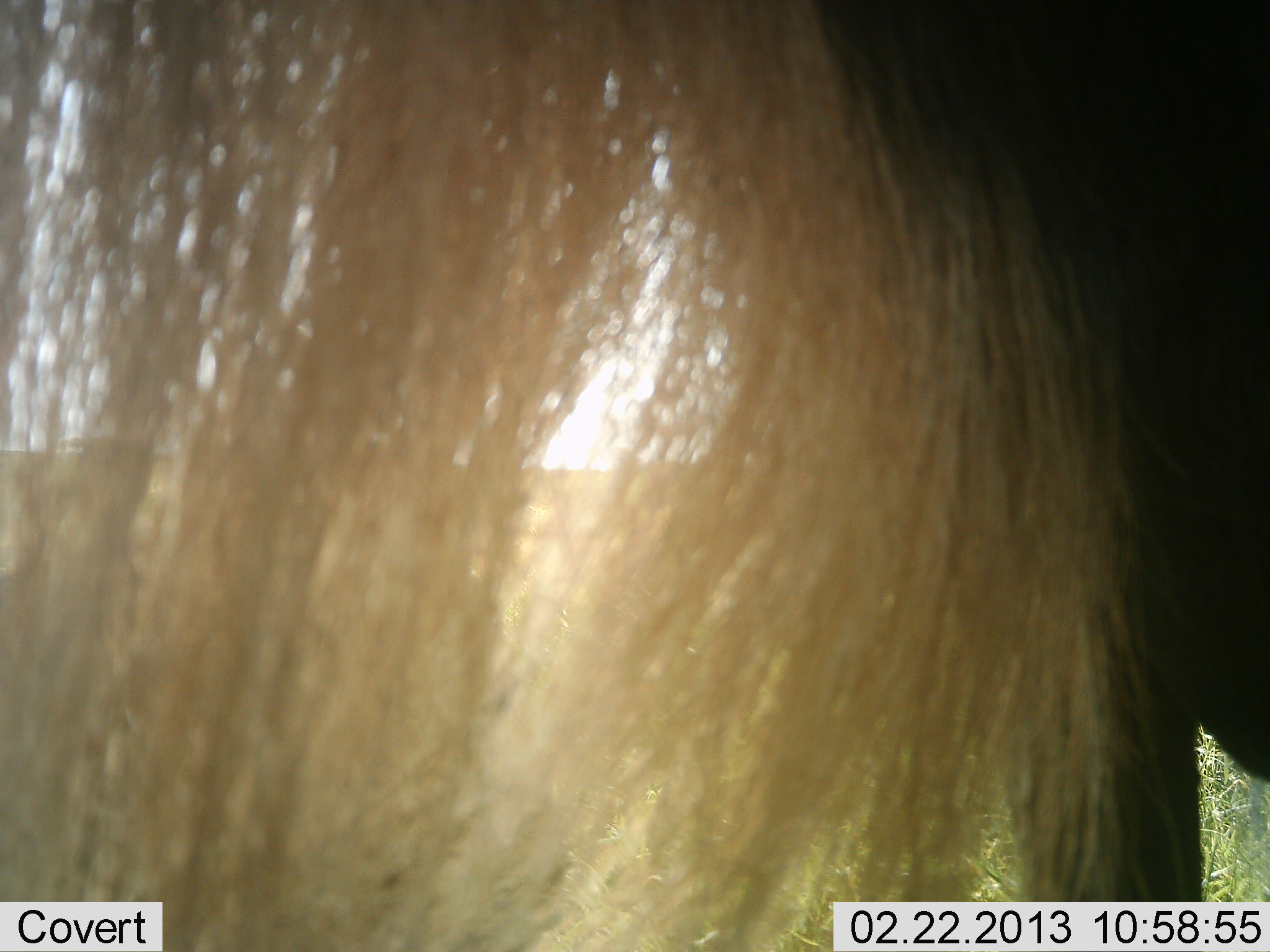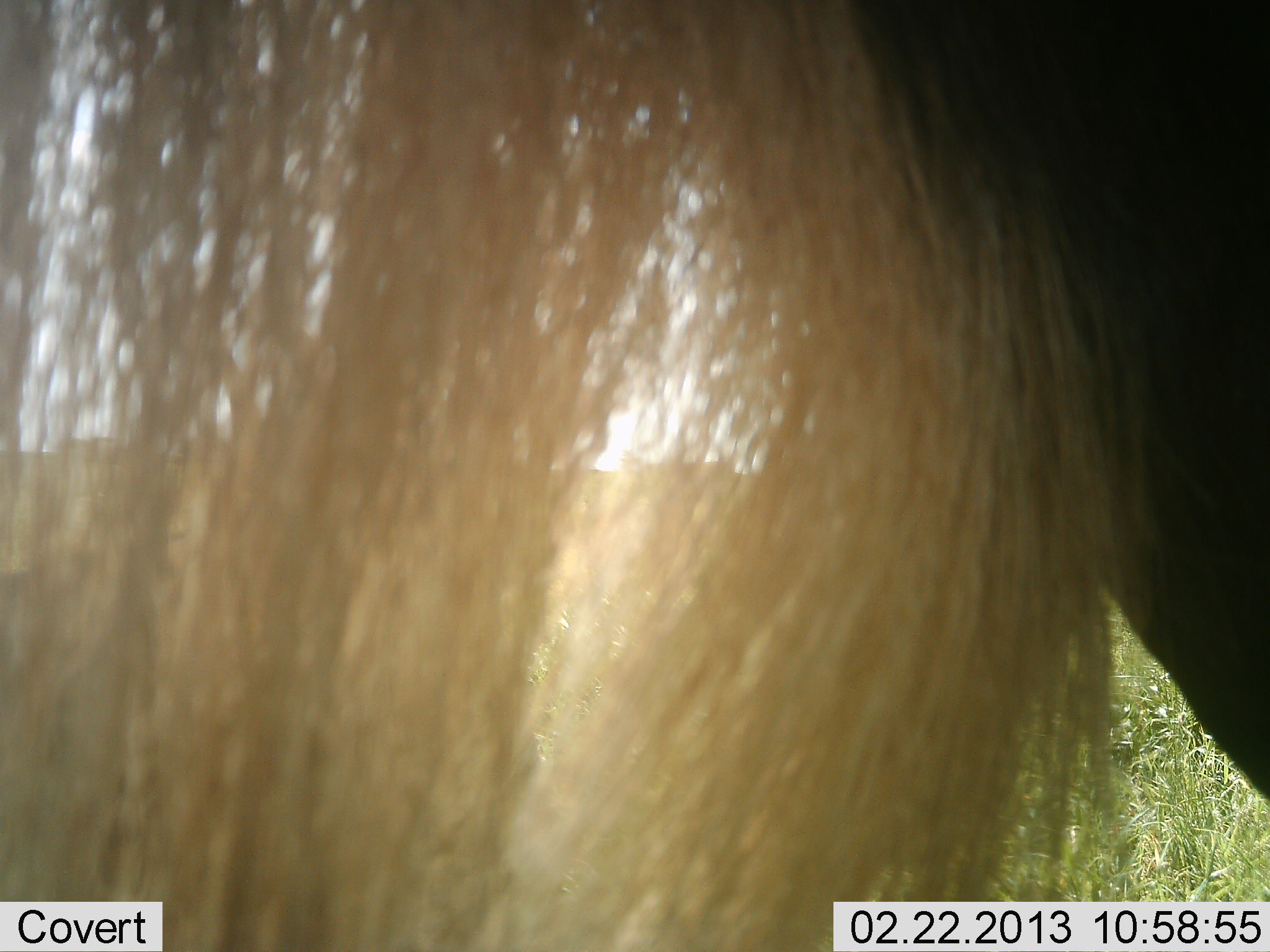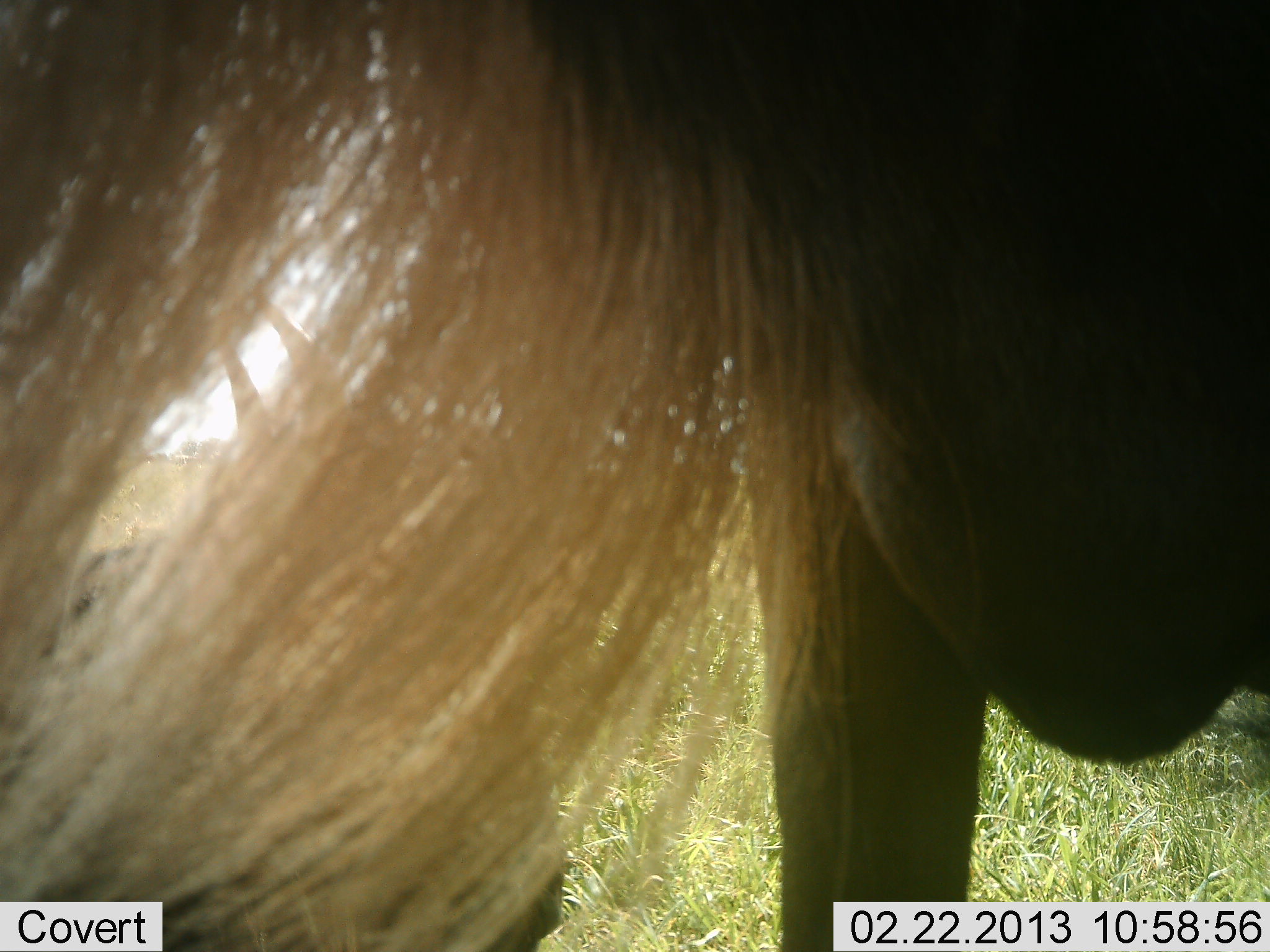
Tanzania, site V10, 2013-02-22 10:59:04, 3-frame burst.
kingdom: Animalia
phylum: Chordata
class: Mammalia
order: Artiodactyla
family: Bovidae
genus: Connochaetes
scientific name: Connochaetes taurinus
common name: blue wildebeest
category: wildebeest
Wildebeest (blue wildebeest) (Connochaetes taurinus), count 1. Behavior (volunteer vote fractions): standing 62%, resting 6%, moving 38%, interacting 0%. Young present (vote fraction): 0%. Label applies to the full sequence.